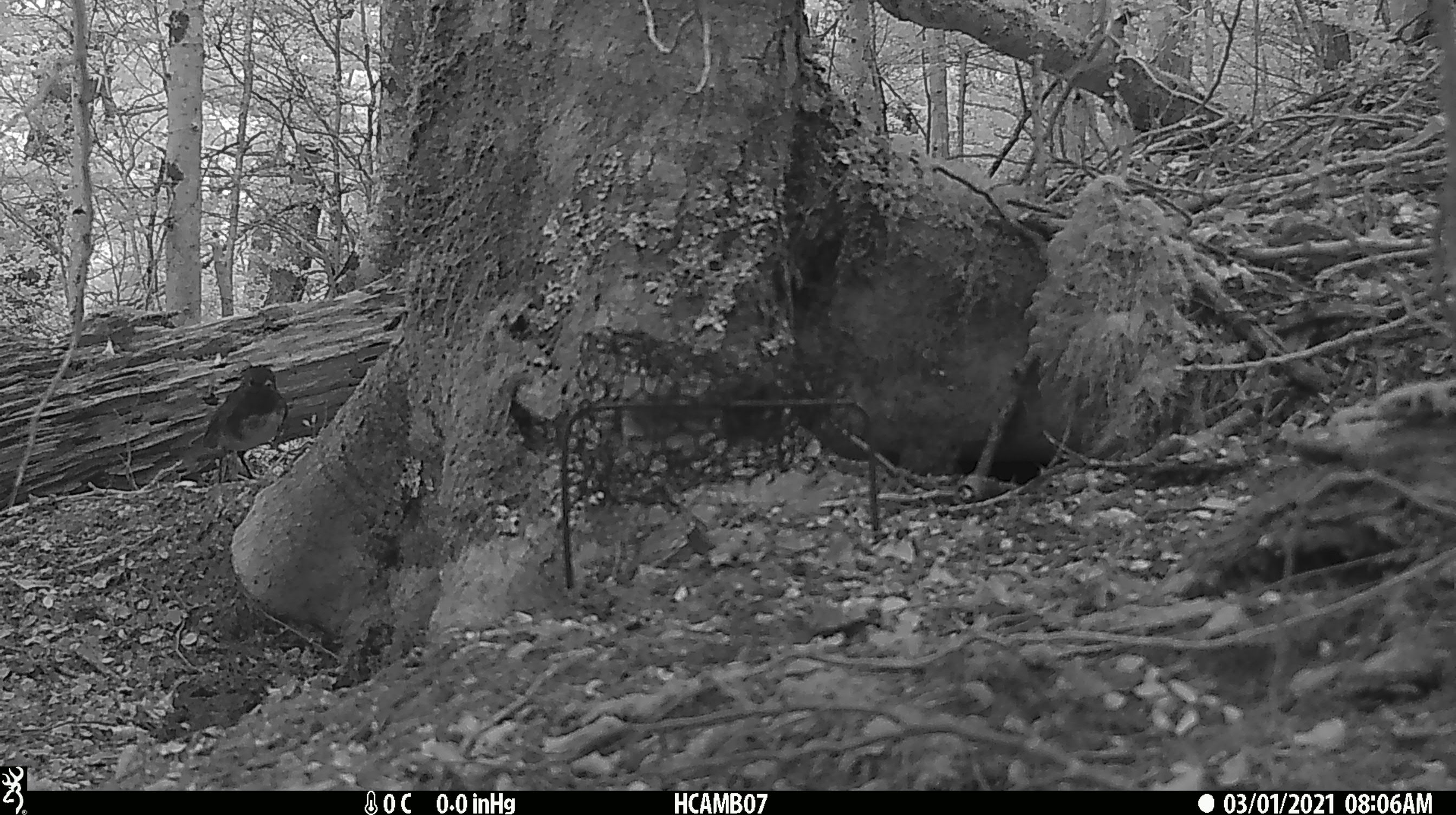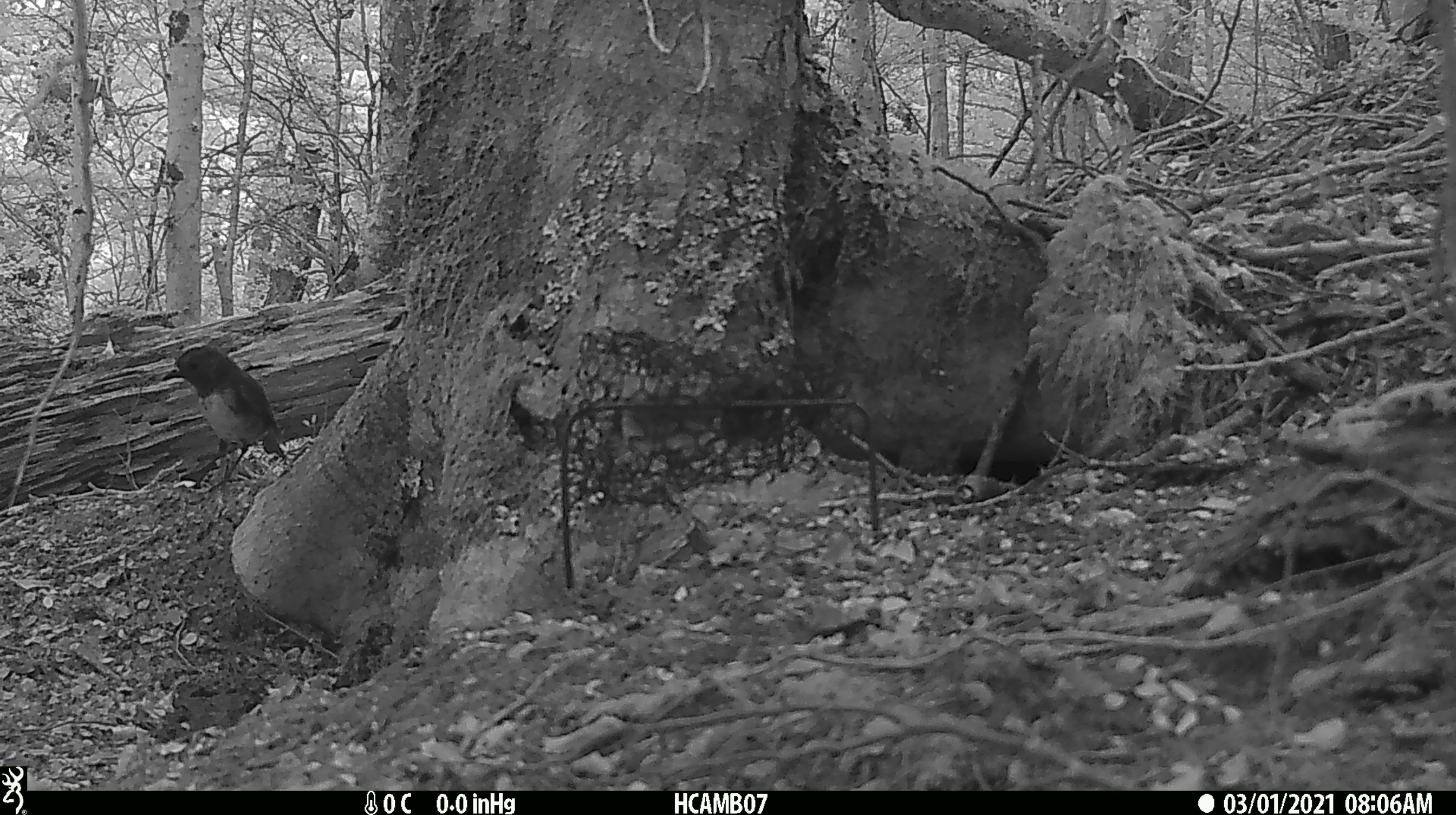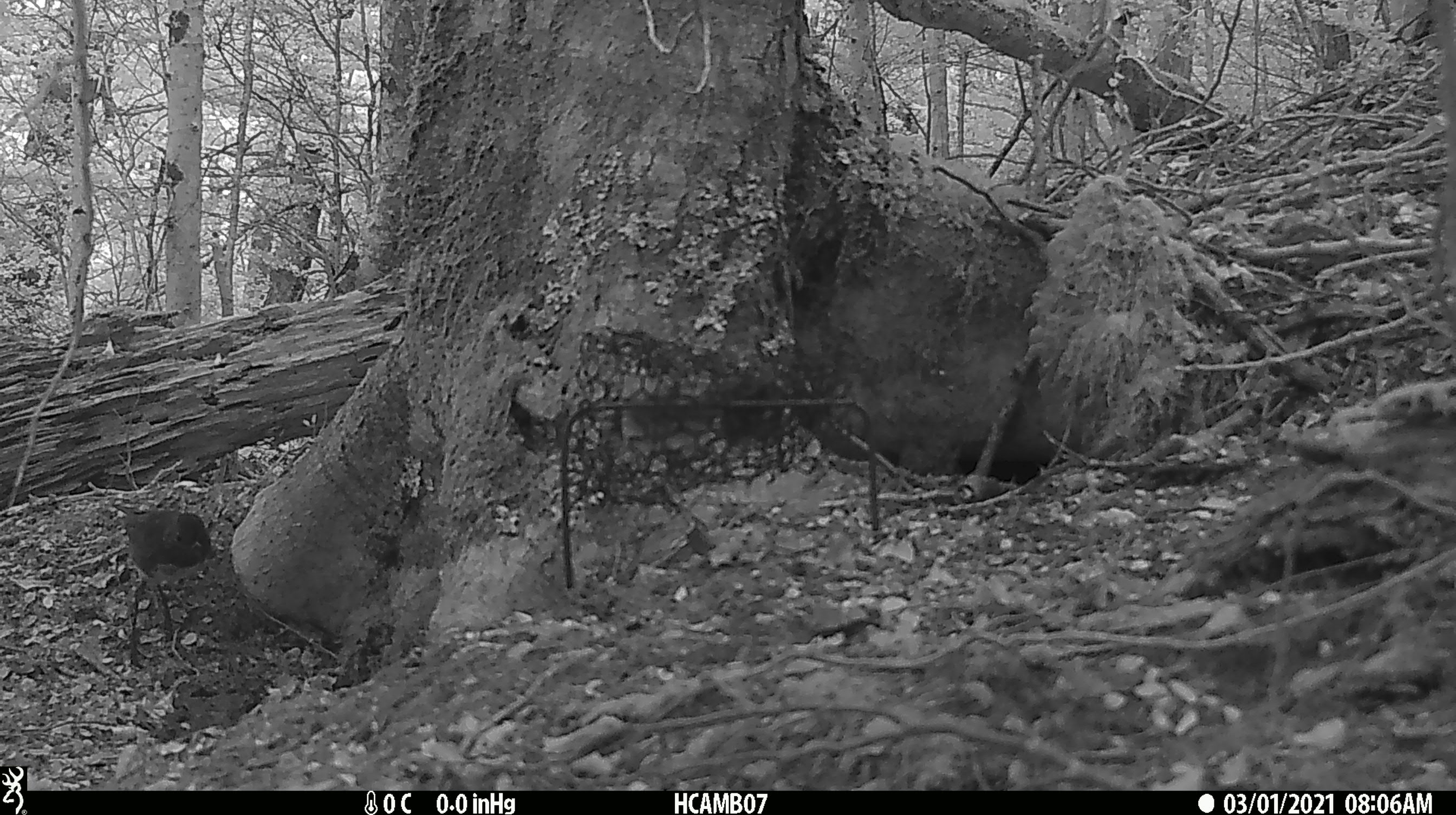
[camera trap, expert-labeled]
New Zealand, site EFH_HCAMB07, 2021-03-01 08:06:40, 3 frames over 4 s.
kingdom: Animalia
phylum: Chordata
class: Aves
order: Passeriformes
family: Petroicidae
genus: Petroica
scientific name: Petroica australis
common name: new zealand robin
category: robin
Robin (new zealand robin) (Petroica australis).